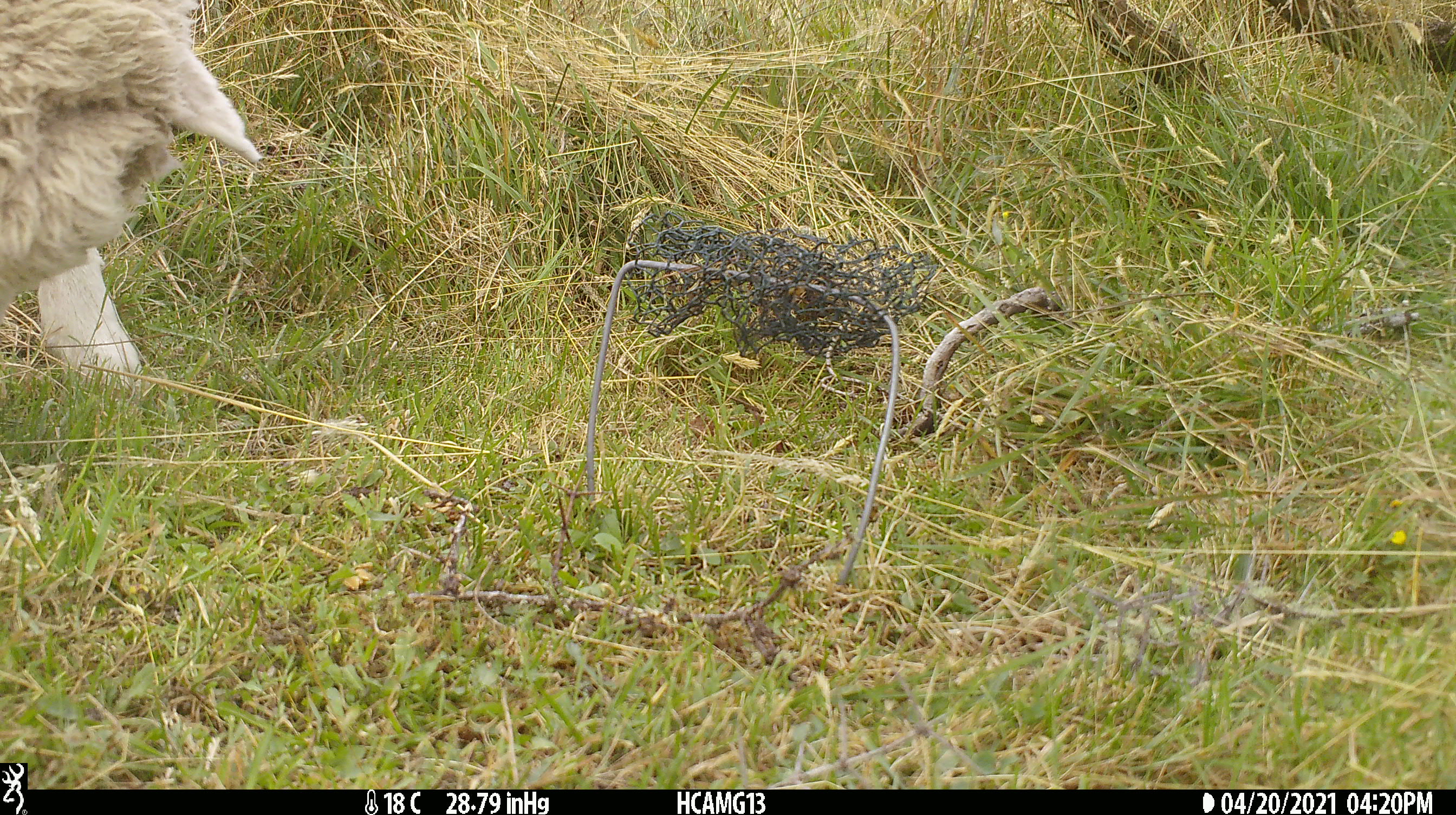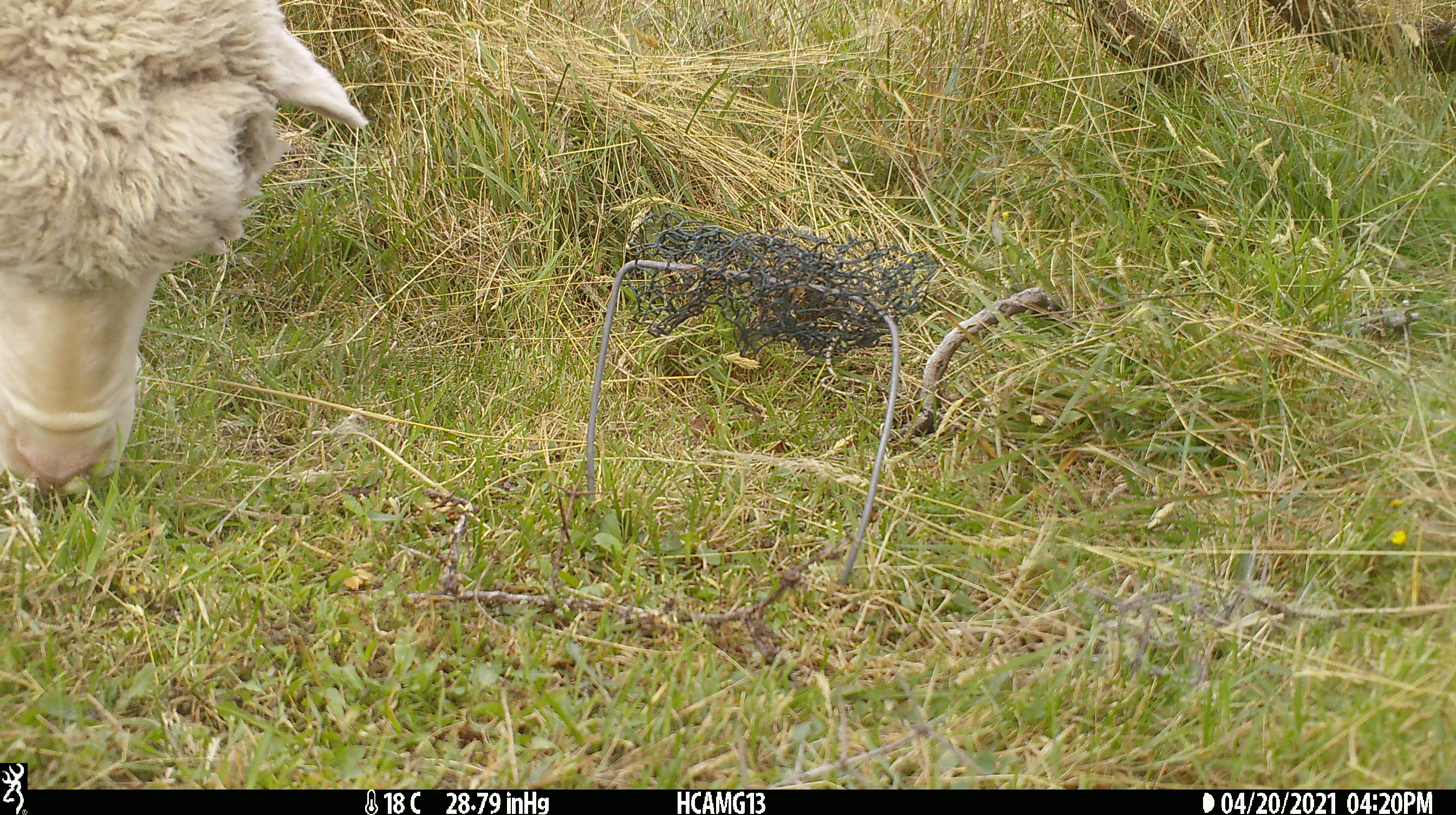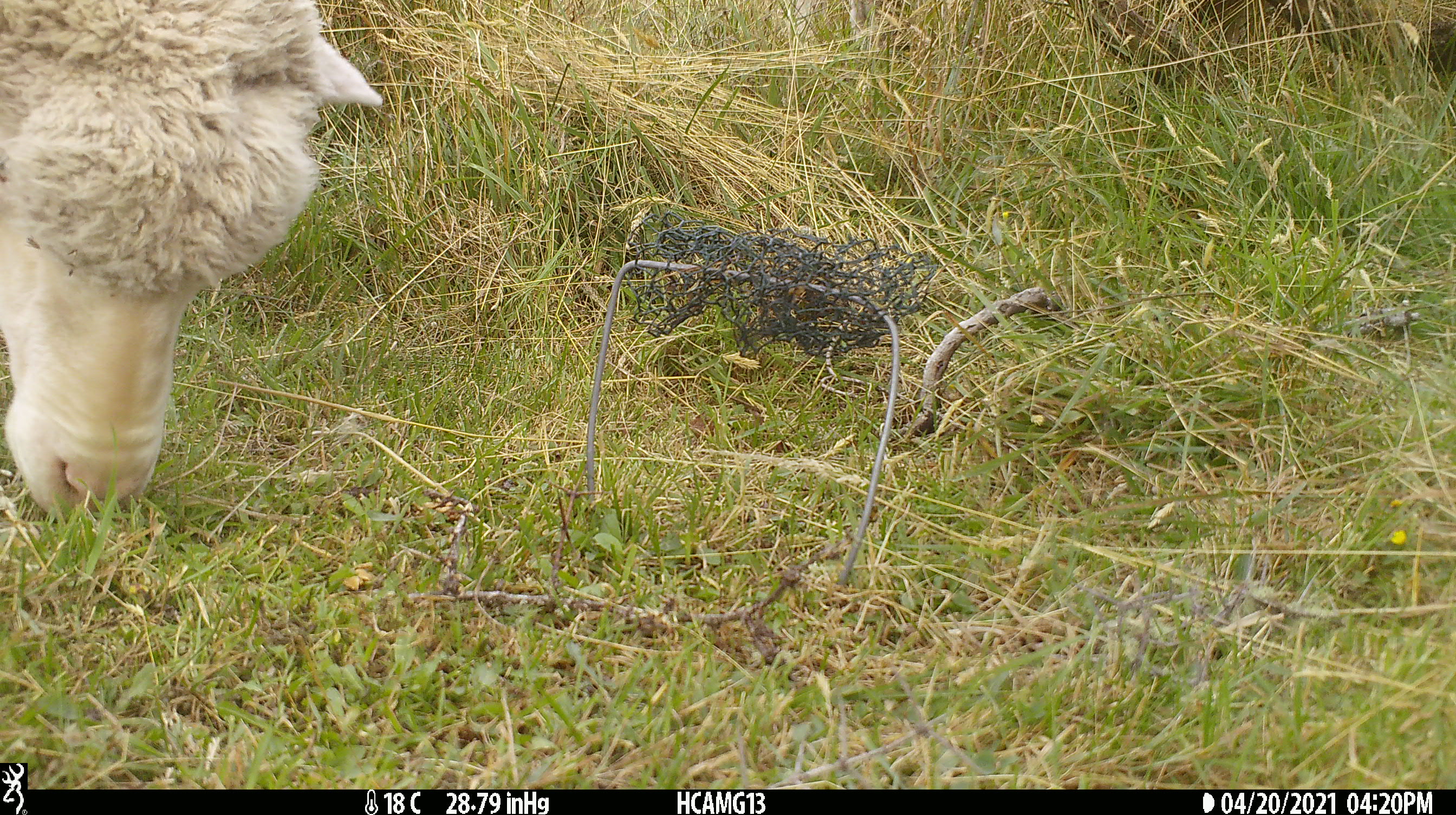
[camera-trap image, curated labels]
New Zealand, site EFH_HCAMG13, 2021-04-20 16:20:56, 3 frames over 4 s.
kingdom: Animalia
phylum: Chordata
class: Mammalia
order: Artiodactyla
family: Bovidae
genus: Ovis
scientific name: Ovis aries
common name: domestic sheep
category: sheep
Sheep (domestic sheep) (Ovis aries).